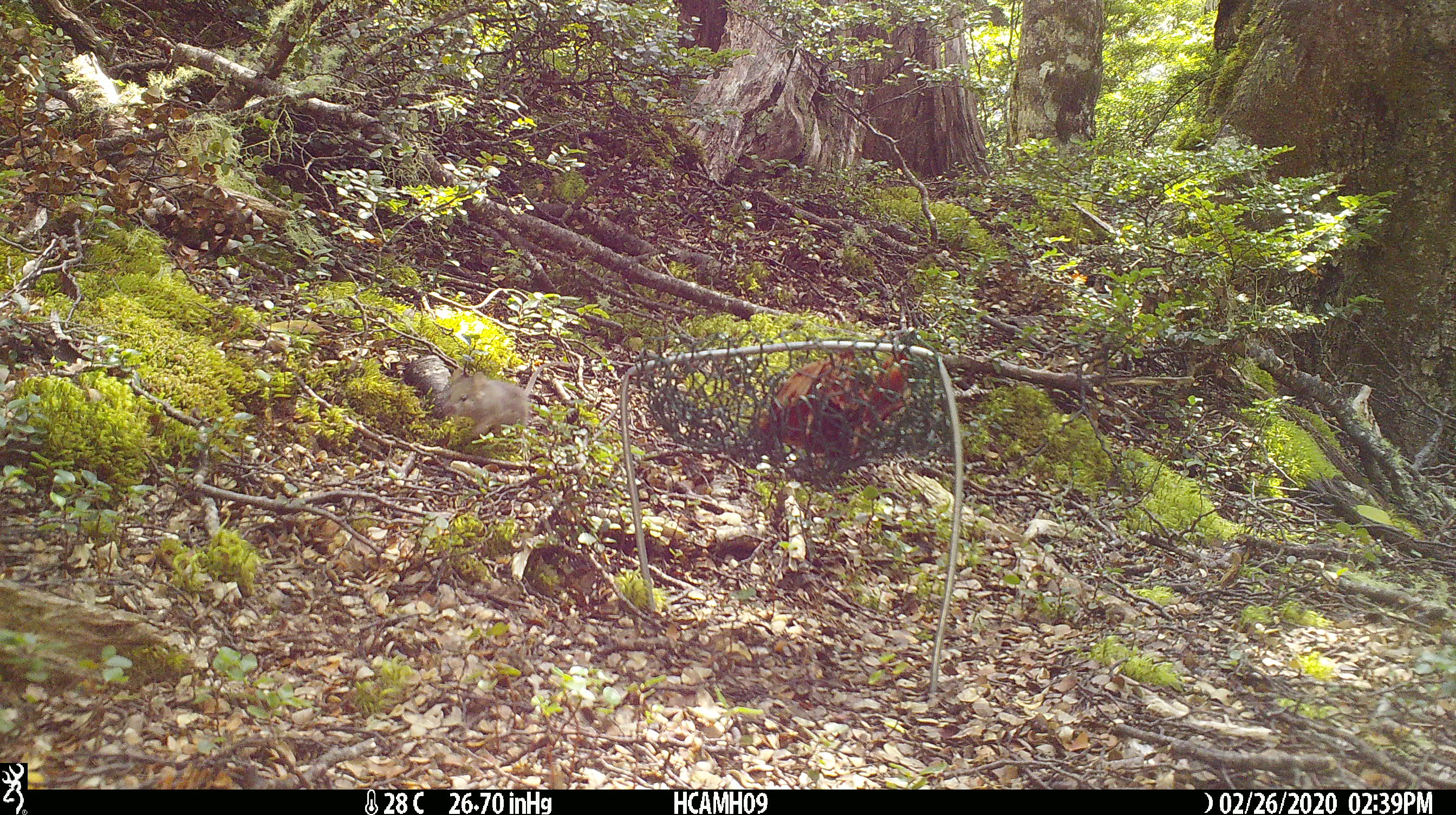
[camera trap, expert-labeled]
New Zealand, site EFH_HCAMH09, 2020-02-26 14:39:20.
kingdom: Animalia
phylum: Chordata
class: Mammalia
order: Rodentia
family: Muridae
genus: Mus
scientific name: Mus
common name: mouse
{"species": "mouse (Mus)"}